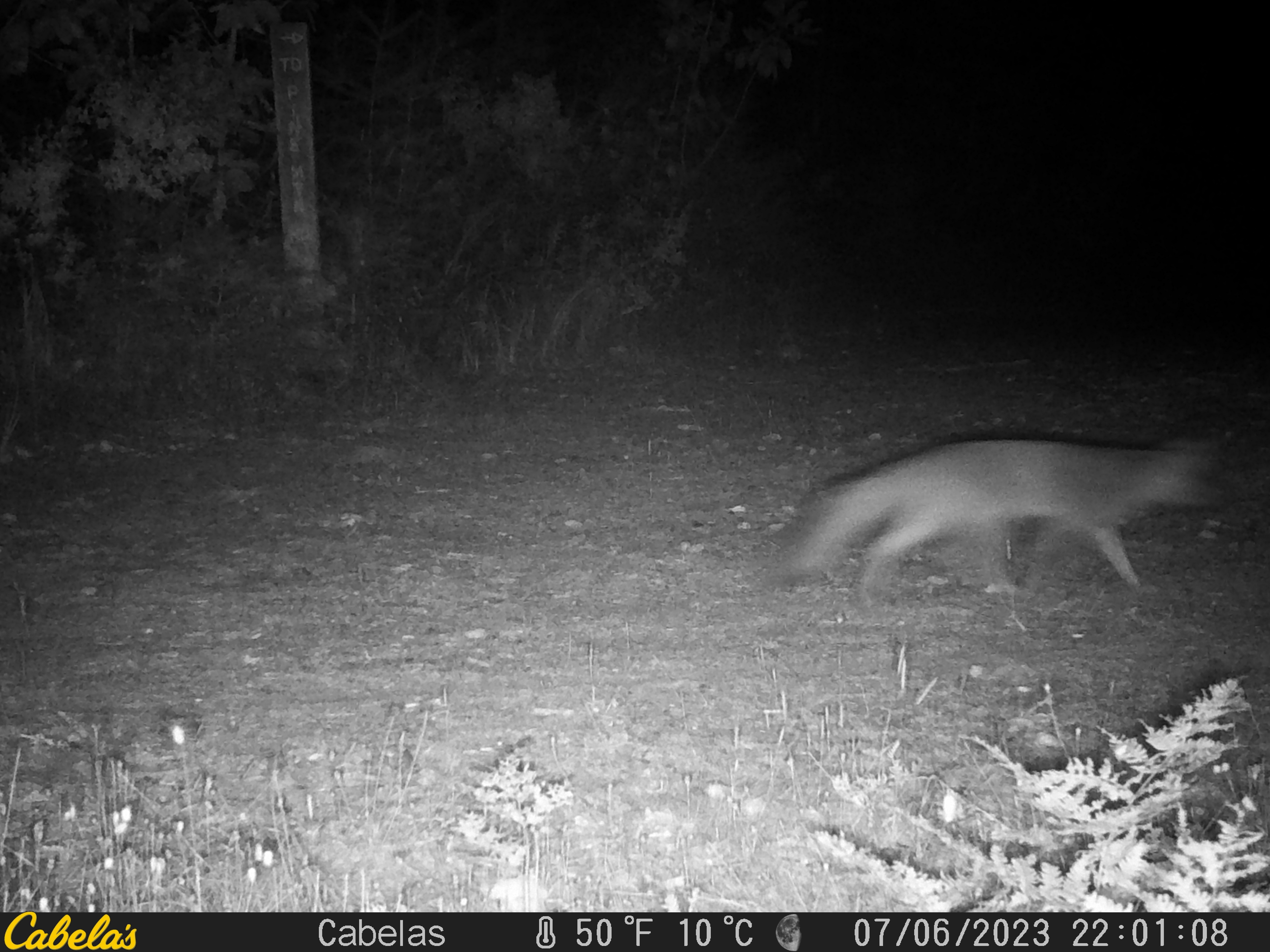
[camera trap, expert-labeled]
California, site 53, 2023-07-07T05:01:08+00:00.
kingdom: Animalia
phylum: Chordata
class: Mammalia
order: Carnivora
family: Canidae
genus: Urocyon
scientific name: Urocyon cinereoargenteus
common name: gray fox